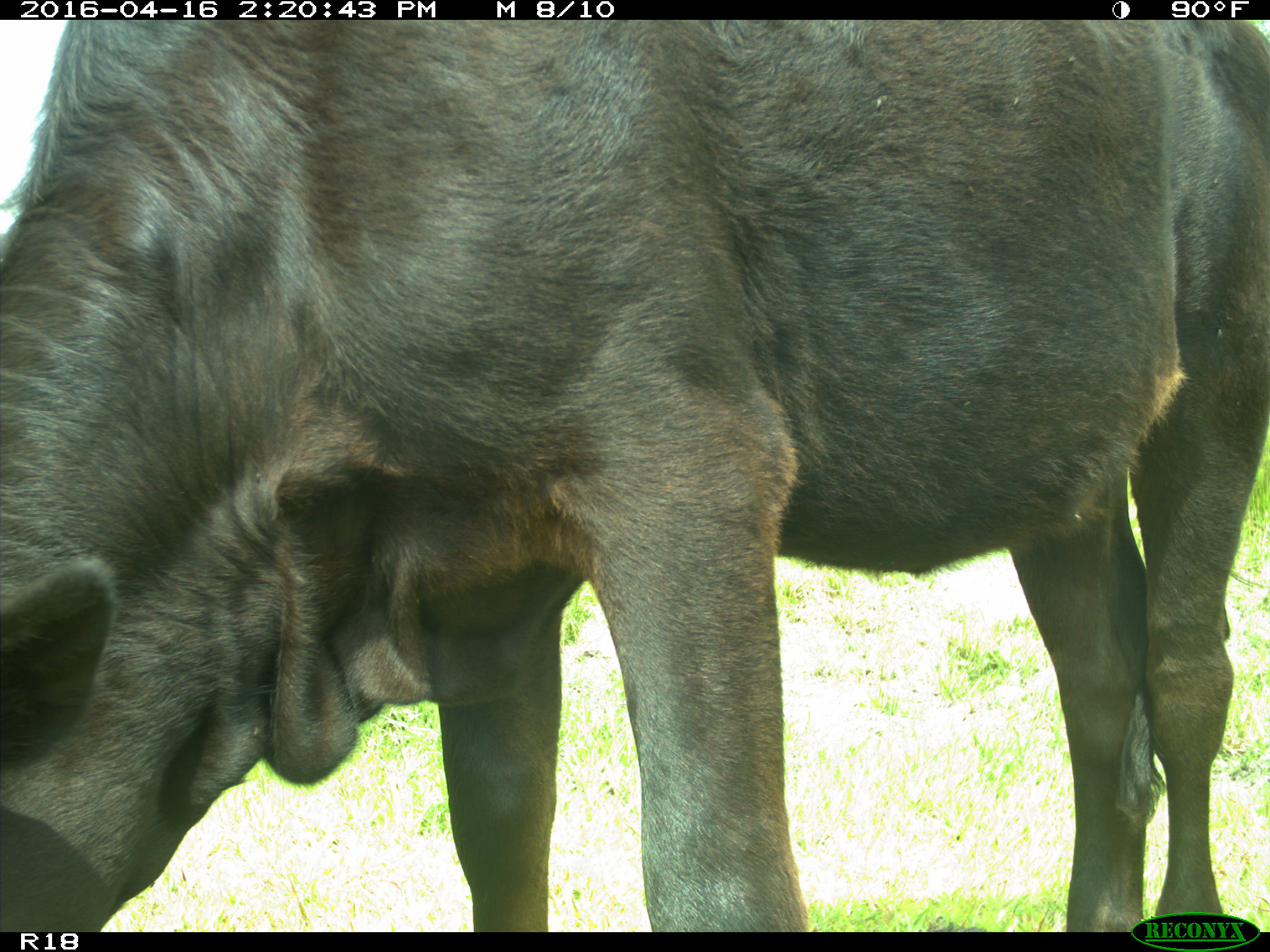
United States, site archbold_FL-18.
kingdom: Animalia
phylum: Chordata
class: Mammalia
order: Artiodactyla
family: Bovidae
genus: Bos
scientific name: Bos taurus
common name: domestic cow